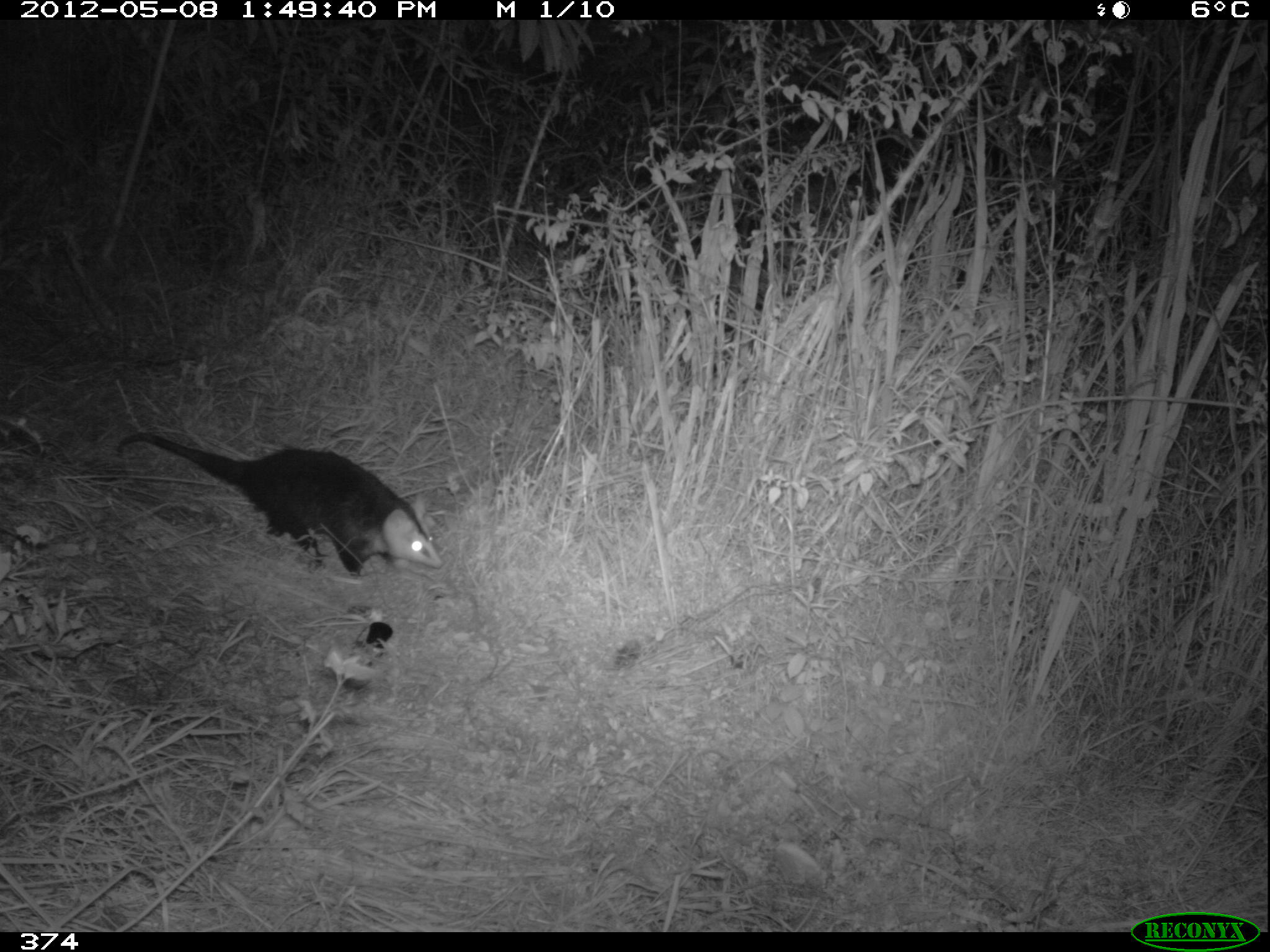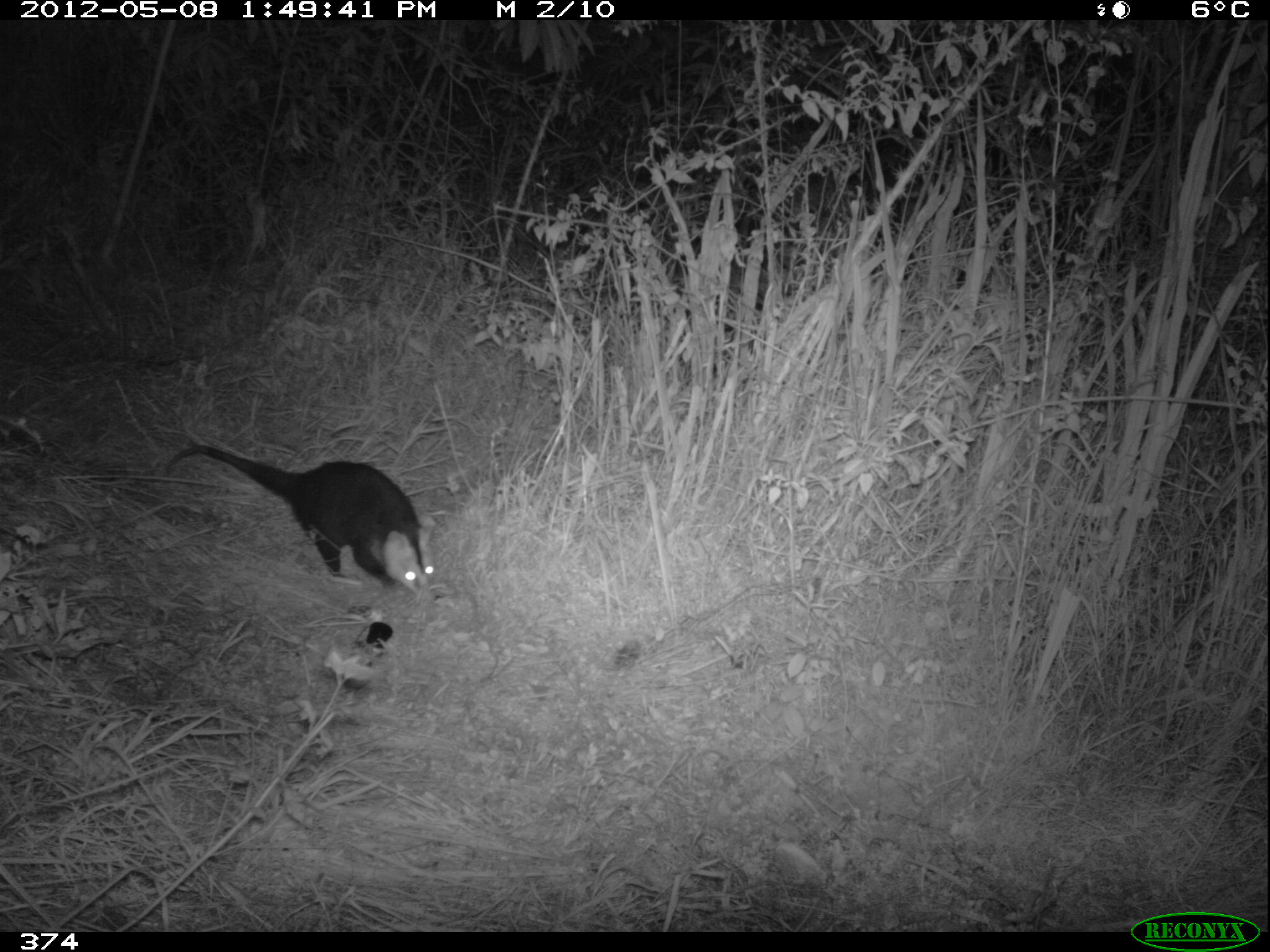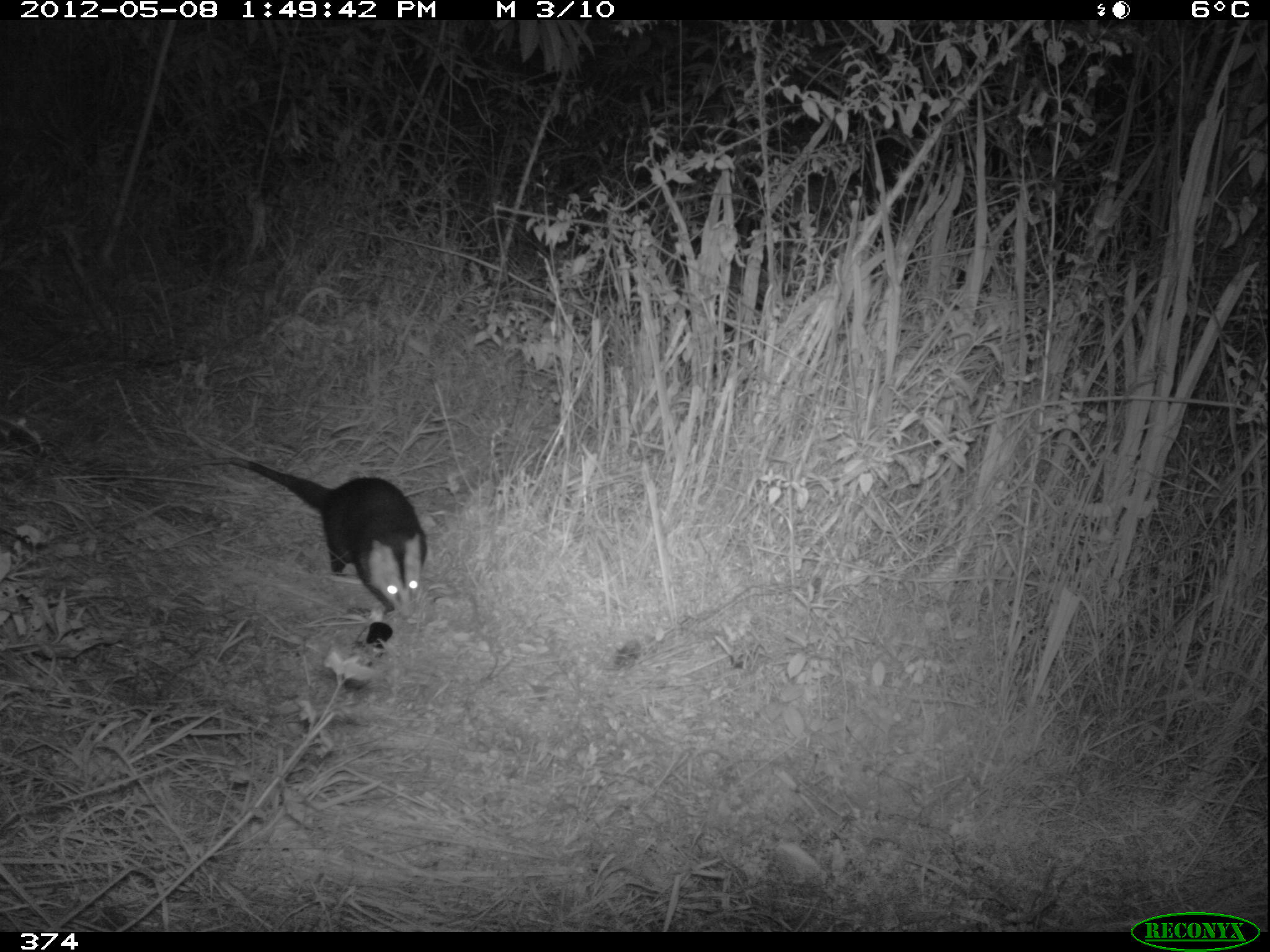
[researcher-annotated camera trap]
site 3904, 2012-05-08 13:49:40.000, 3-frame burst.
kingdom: Animalia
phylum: Chordata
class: Mammalia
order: Didelphimorphia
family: Didelphidae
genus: Didelphis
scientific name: Didelphis pernigra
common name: andean white-eared opossum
Didelphis pernigra (andean white-eared opossum).